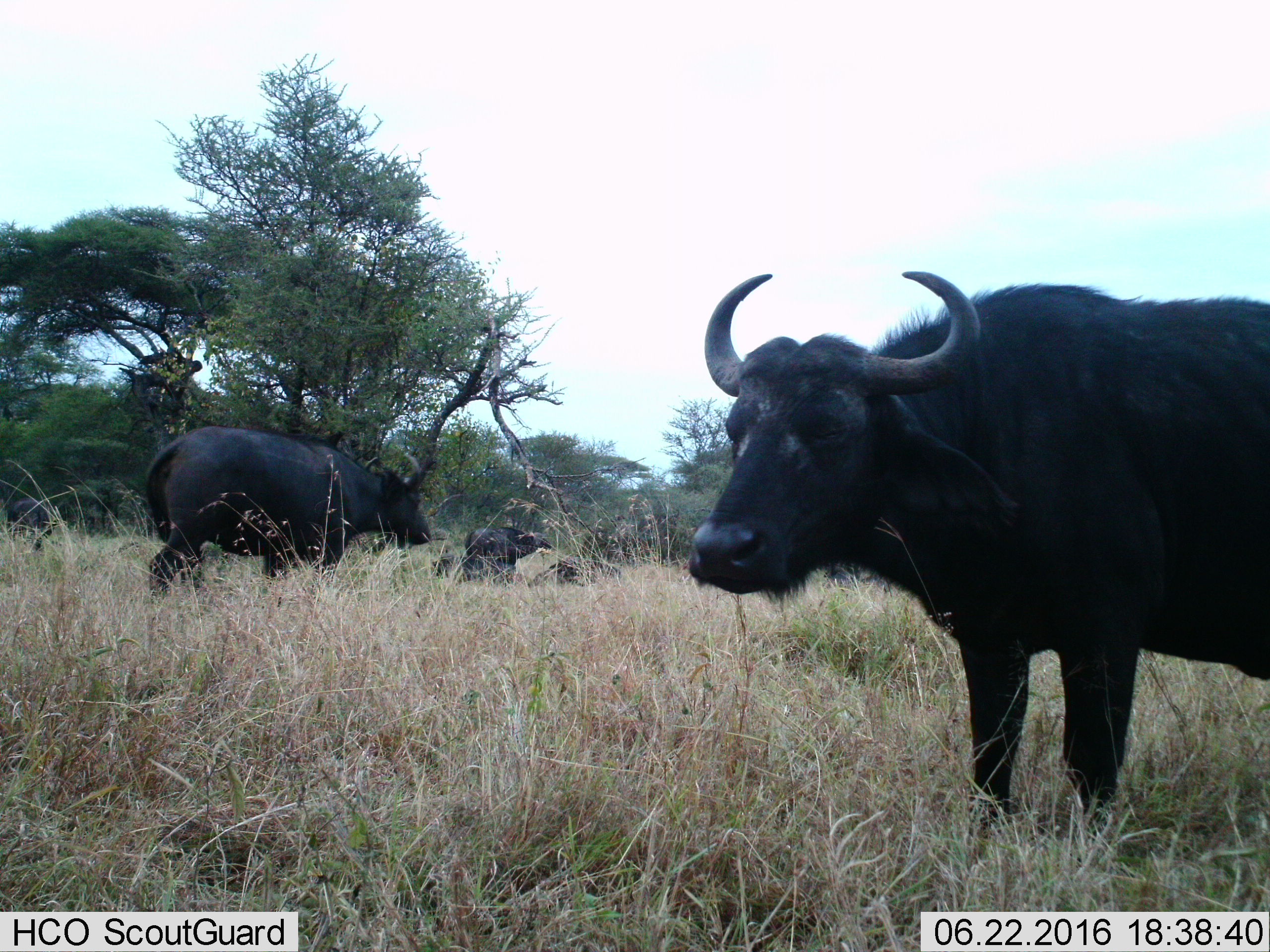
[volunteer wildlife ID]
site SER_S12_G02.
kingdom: Animalia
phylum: Chordata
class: Mammalia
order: Artiodactyla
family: Bovidae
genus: Syncerus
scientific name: Syncerus caffer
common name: african buffalo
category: buffalo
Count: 3.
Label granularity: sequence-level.